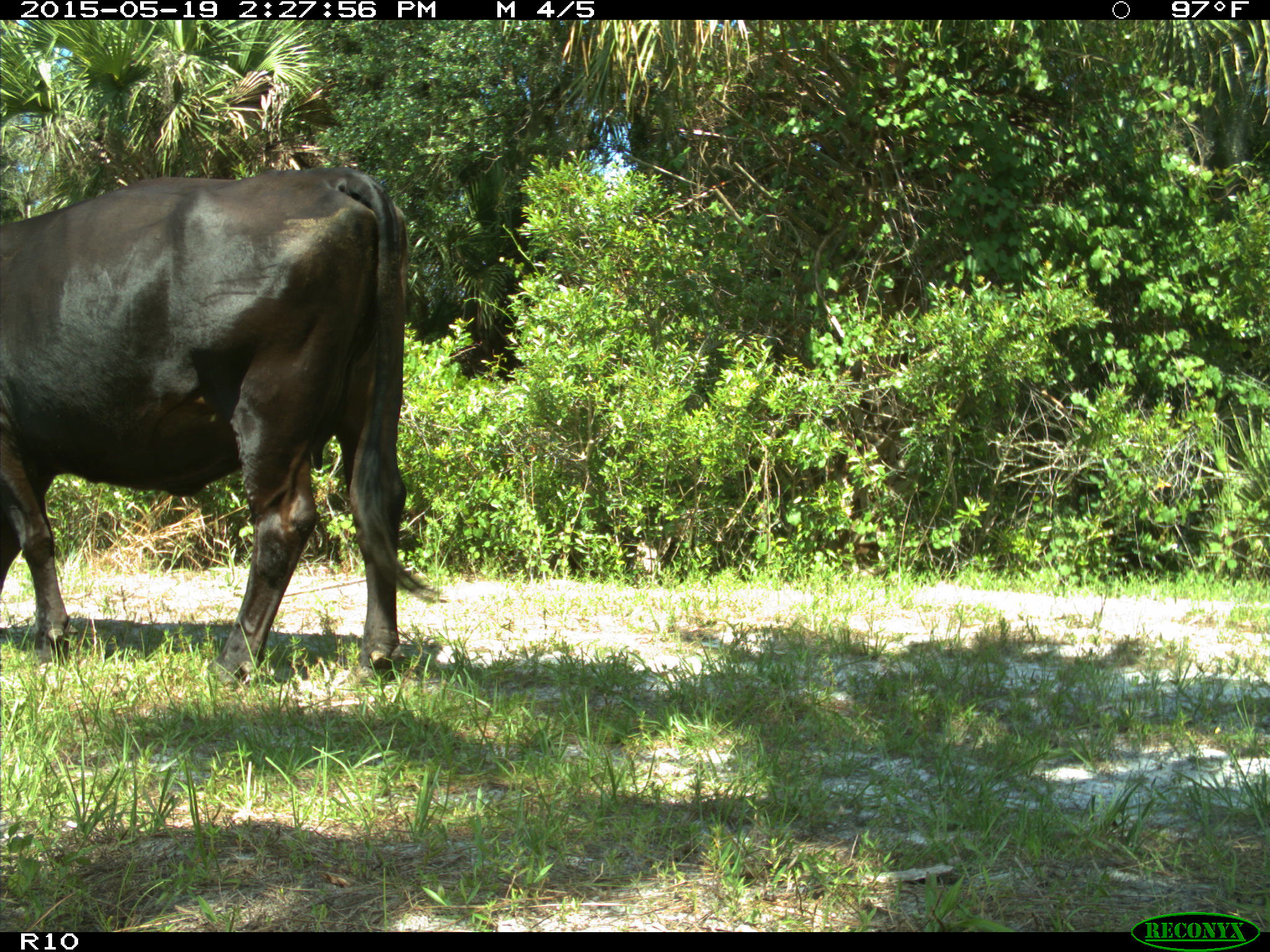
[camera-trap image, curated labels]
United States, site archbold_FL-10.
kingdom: Animalia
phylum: Chordata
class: Mammalia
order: Artiodactyla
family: Bovidae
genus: Bos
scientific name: Bos taurus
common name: domestic cow